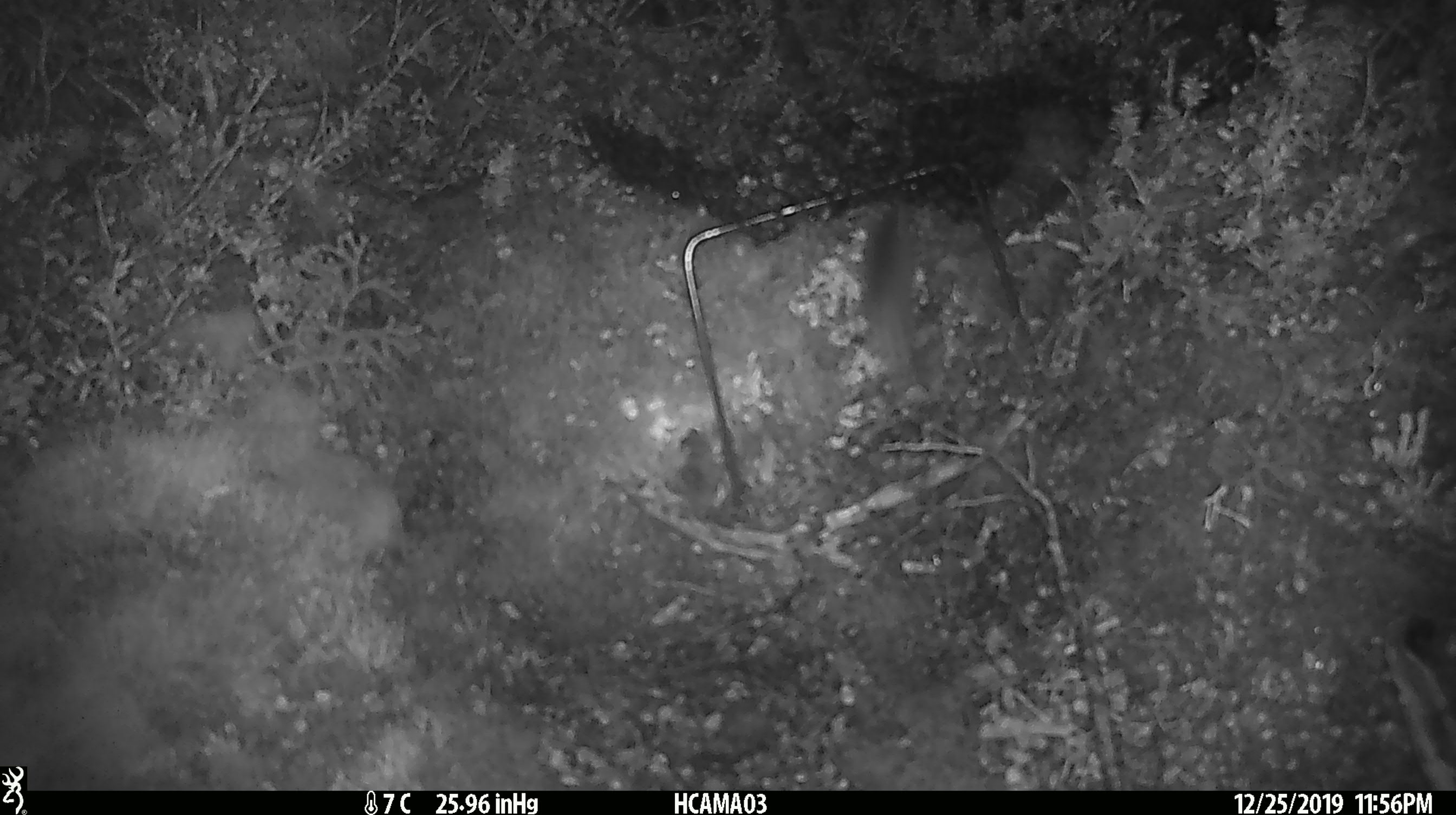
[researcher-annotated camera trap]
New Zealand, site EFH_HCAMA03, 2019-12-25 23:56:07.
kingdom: Animalia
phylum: Chordata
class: Mammalia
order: Rodentia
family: Muridae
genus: Mus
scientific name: Mus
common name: mouse